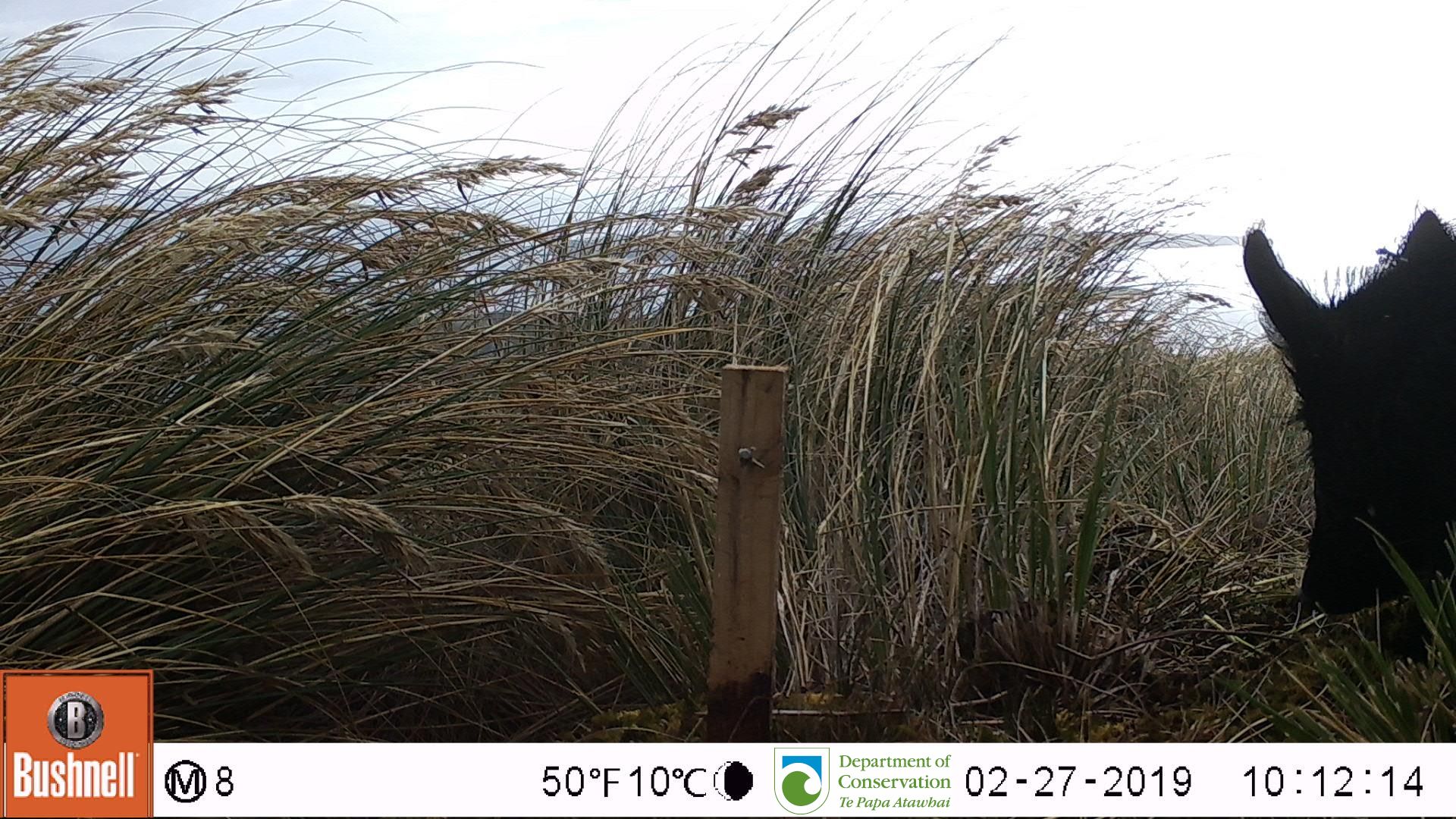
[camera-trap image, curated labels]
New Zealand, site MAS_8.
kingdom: Animalia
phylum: Chordata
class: Mammalia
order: Artiodactyla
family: Suidae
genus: Sus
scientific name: Sus scrofa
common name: pig